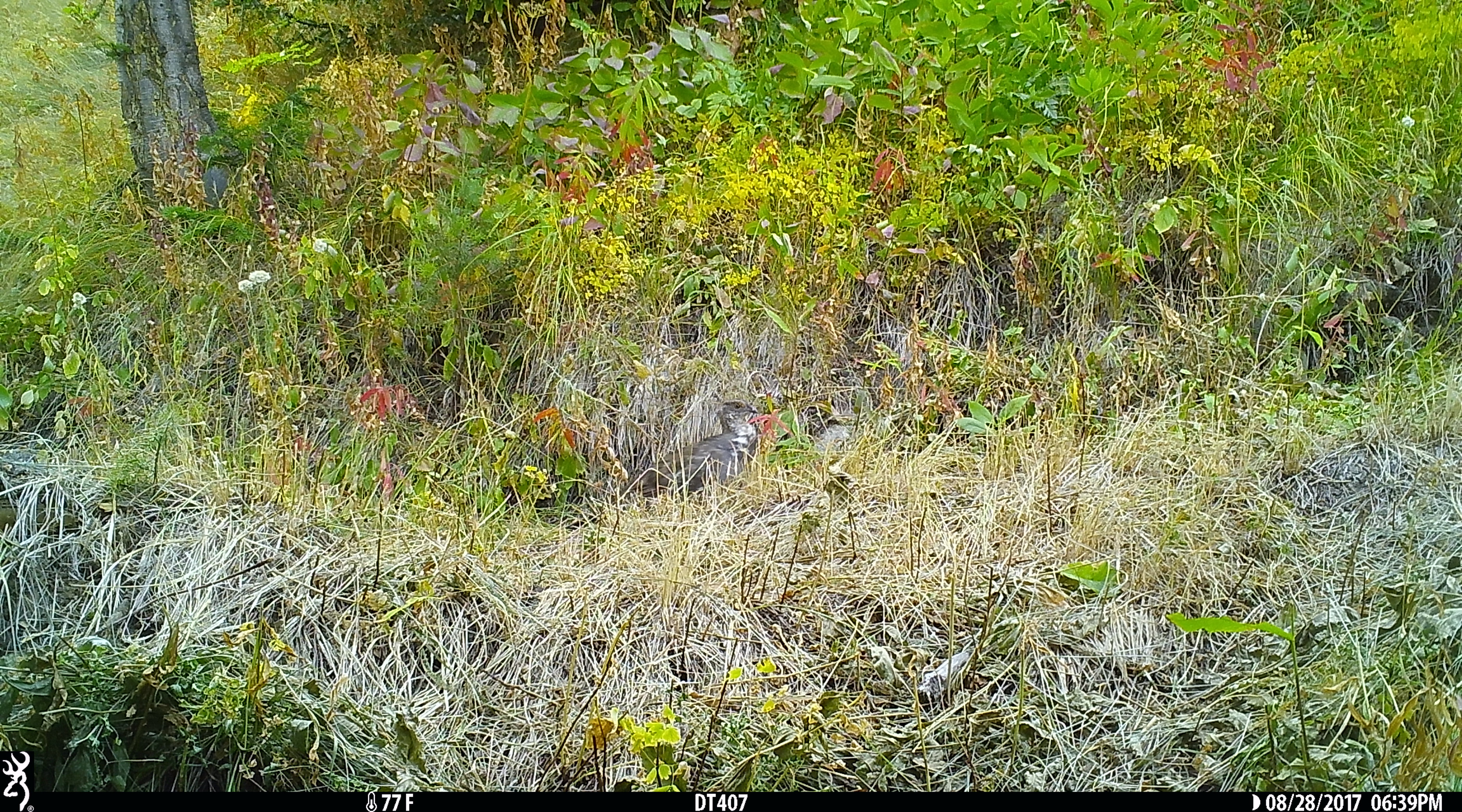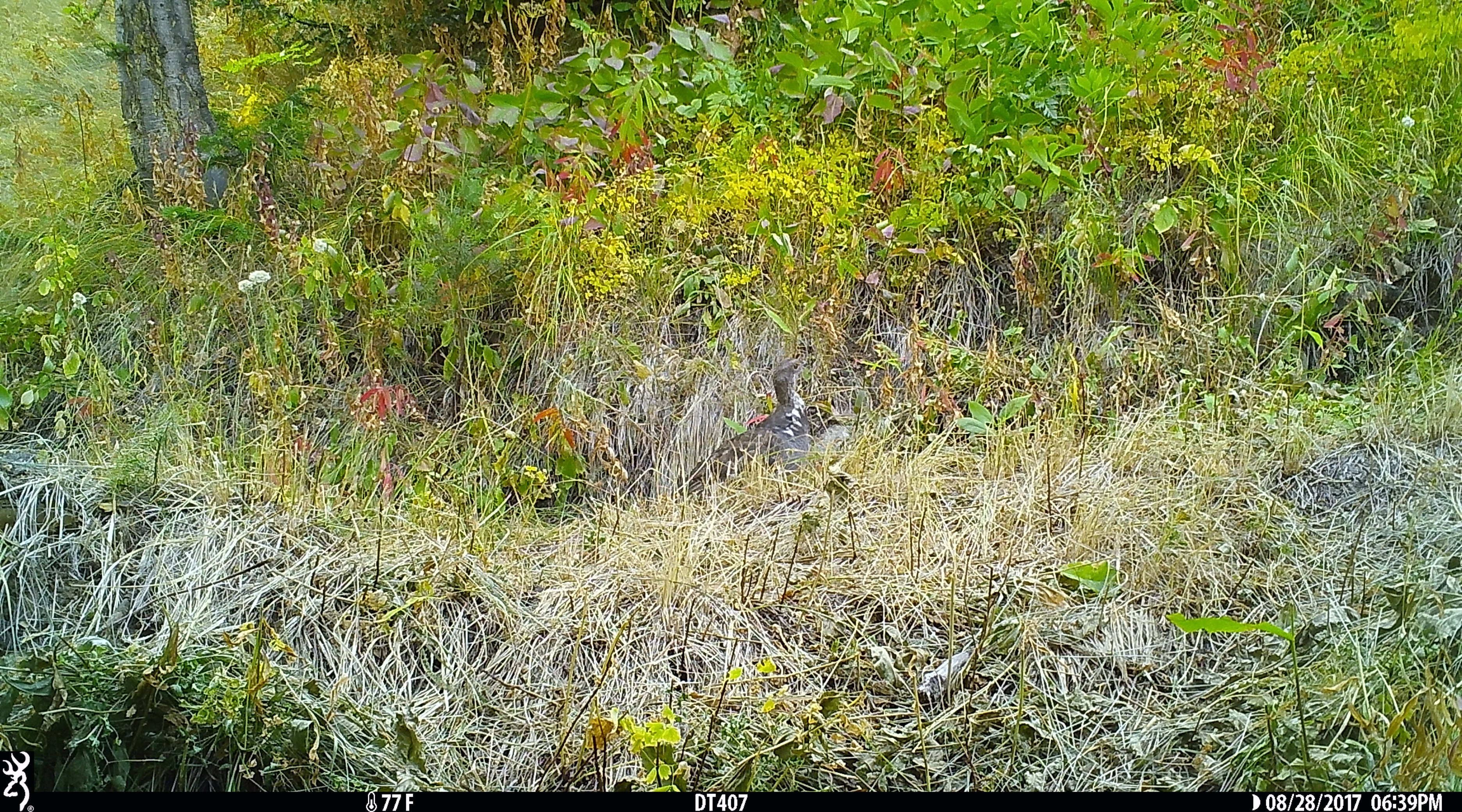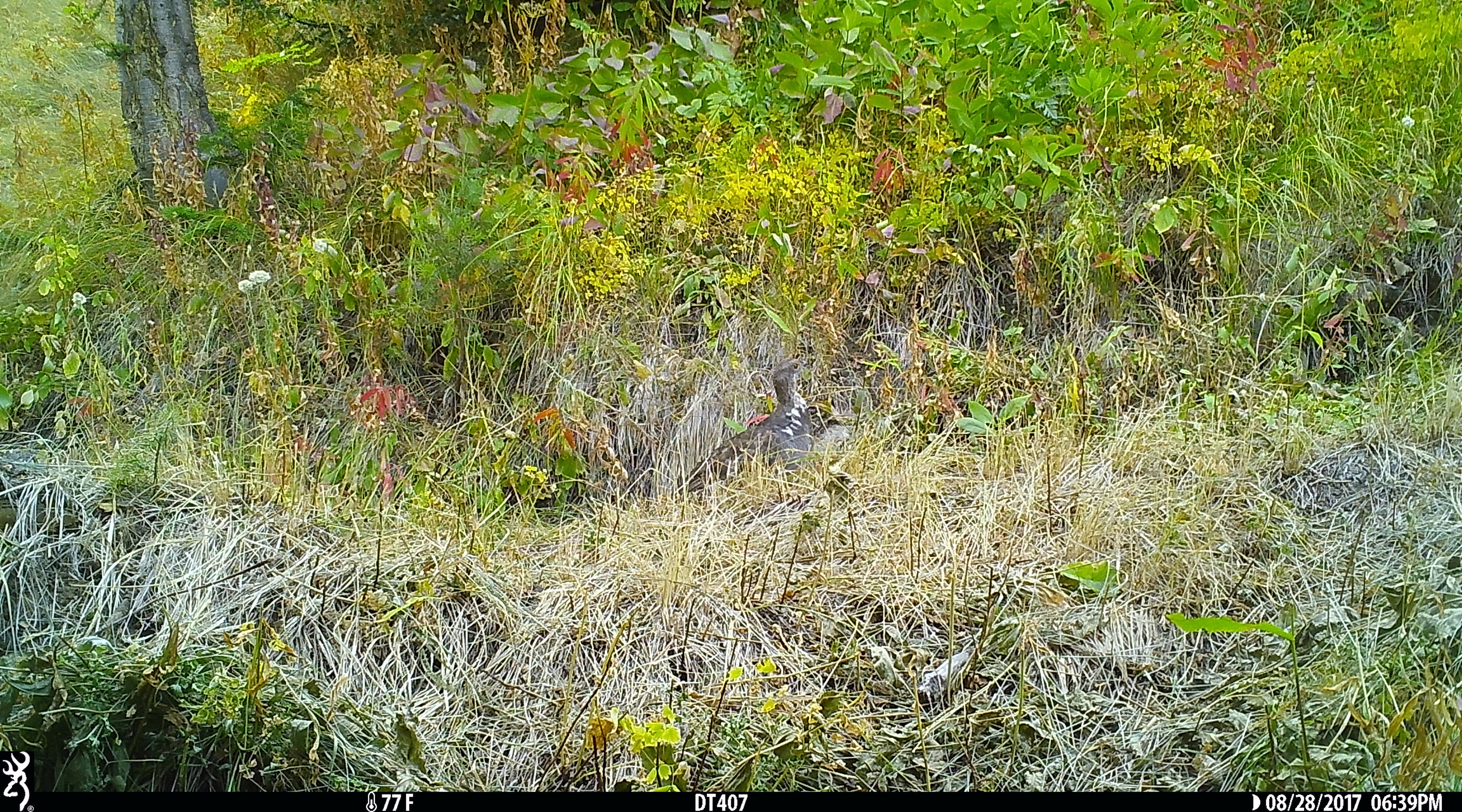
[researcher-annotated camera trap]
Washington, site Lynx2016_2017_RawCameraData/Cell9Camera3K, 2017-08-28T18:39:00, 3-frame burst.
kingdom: Animalia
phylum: Chordata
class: Aves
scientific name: Aves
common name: birds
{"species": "Aves (birds)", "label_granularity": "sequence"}